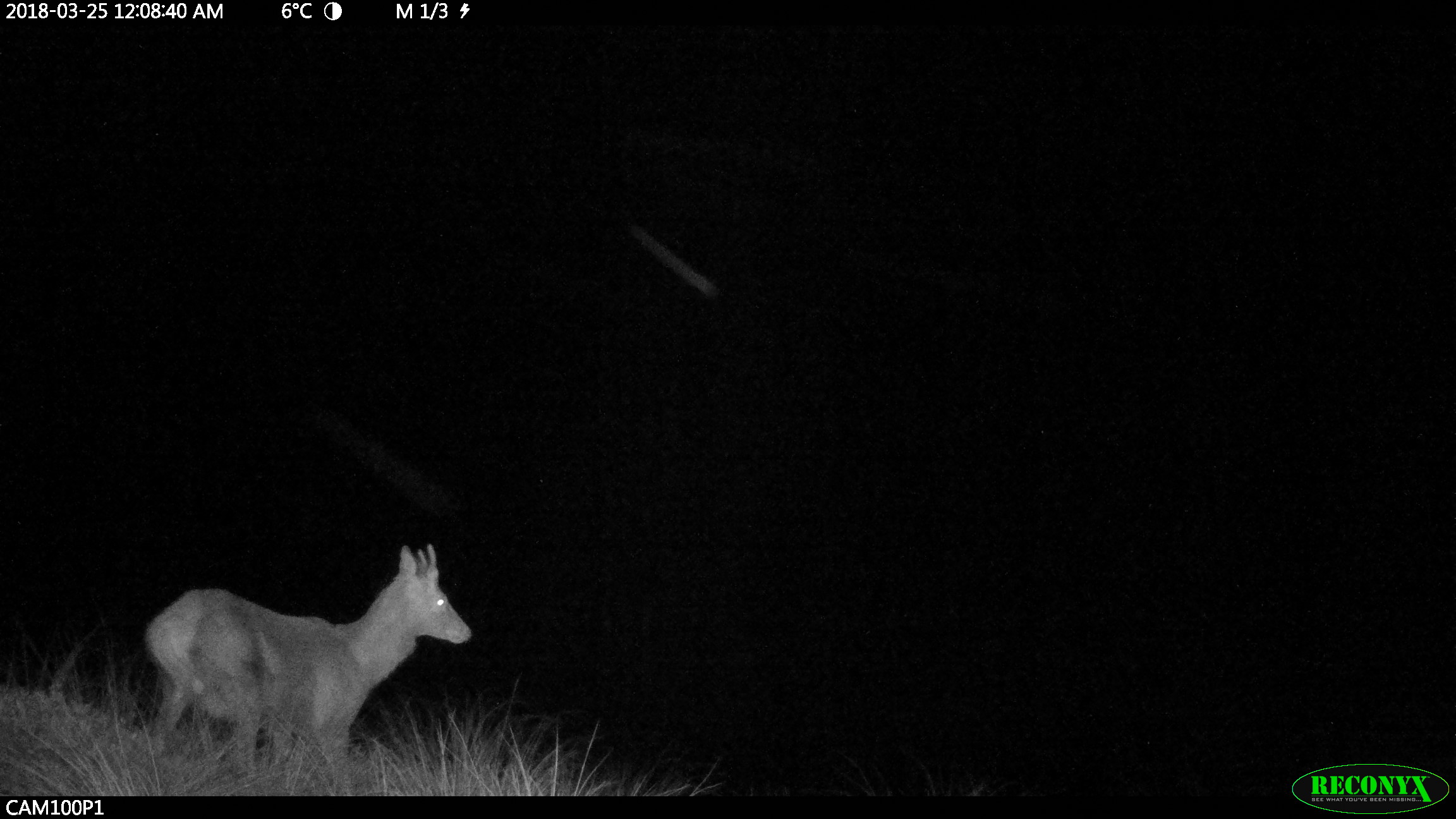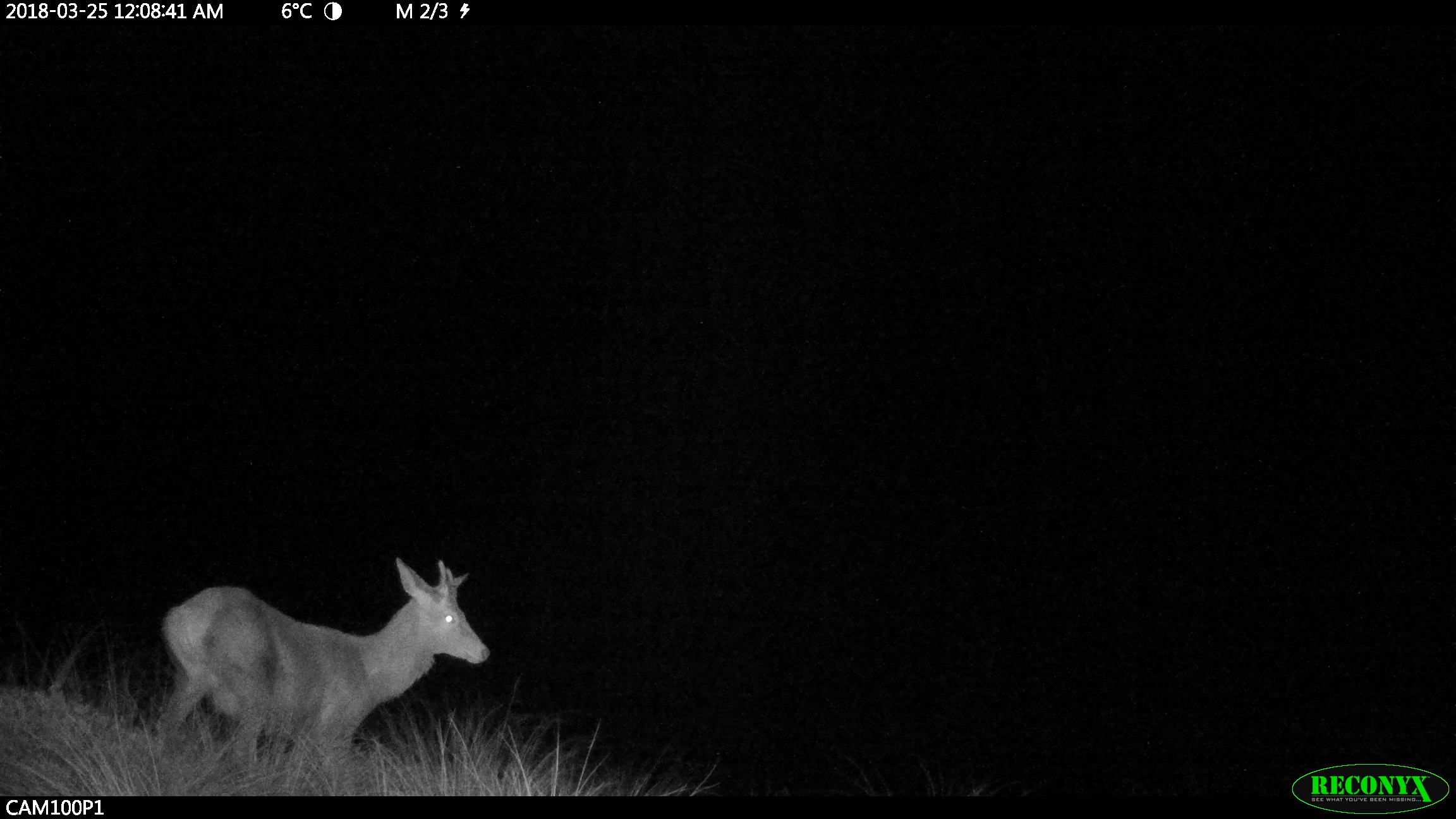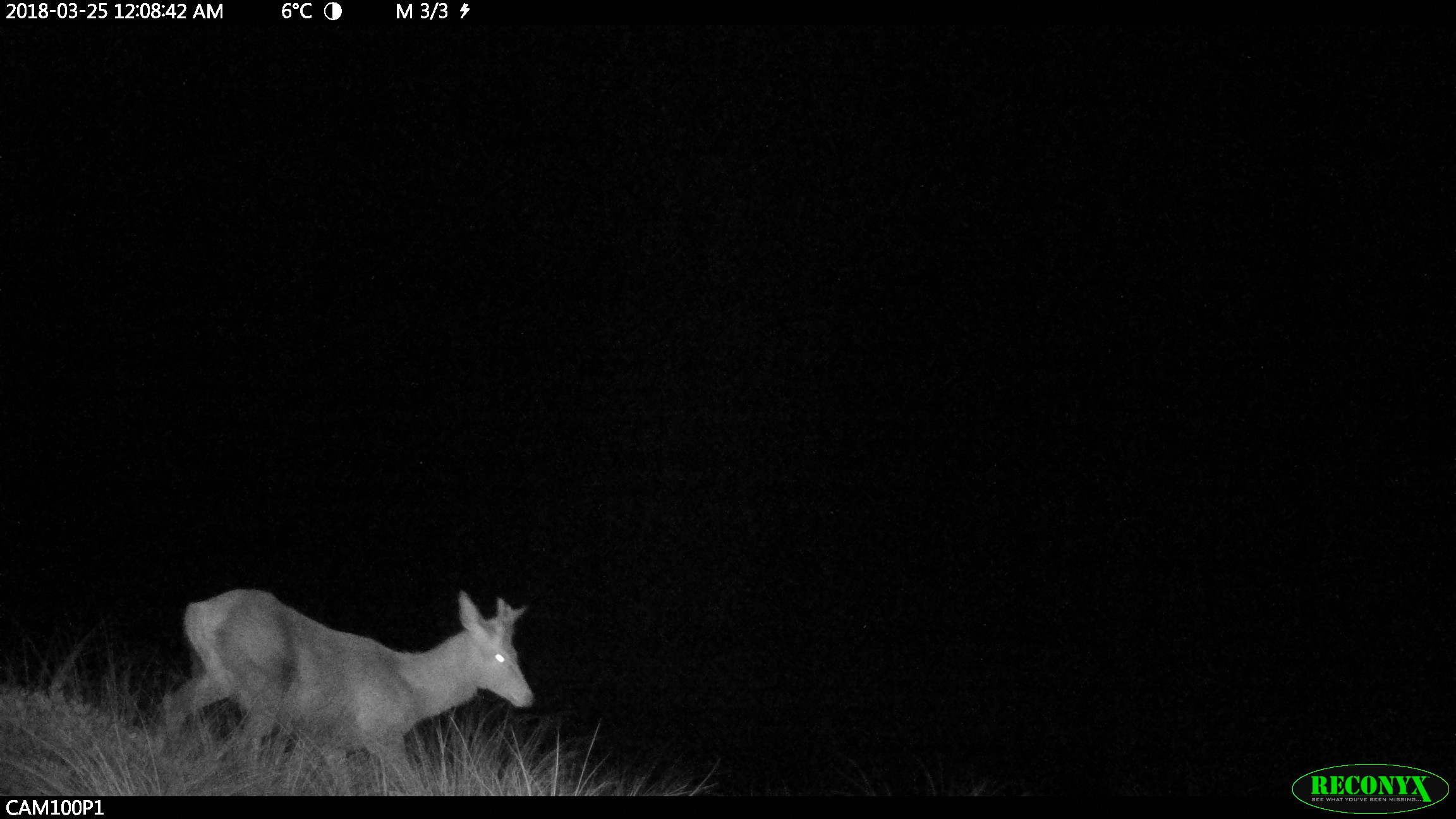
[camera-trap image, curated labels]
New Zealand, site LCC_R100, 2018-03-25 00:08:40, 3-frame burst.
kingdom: Animalia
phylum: Chordata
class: Mammalia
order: Artiodactyla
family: Cervidae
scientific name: Cervidae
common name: deer